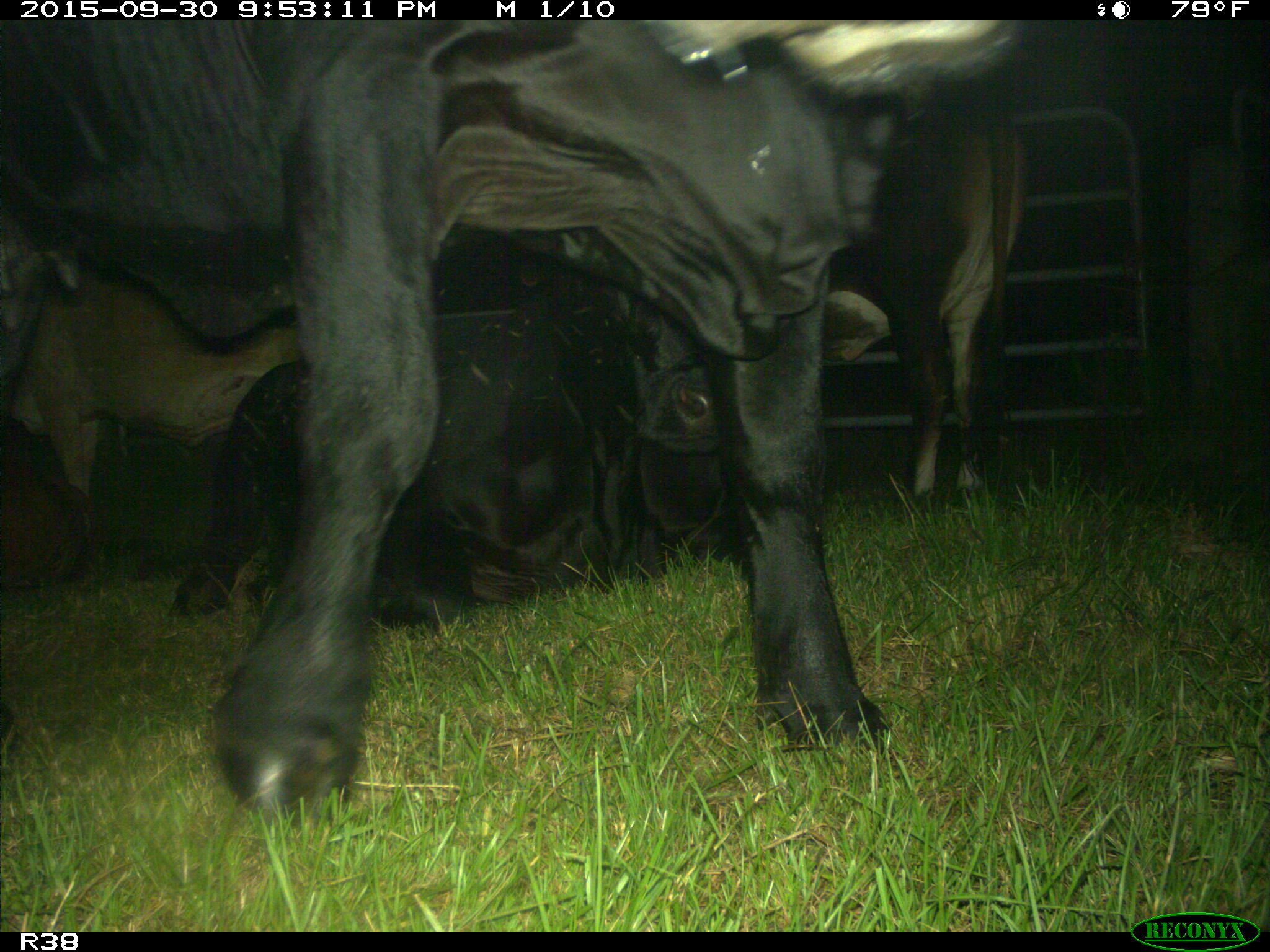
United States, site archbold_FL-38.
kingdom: Animalia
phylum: Chordata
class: Mammalia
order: Artiodactyla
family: Bovidae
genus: Bos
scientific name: Bos taurus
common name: domestic cow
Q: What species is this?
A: Bos taurus (domestic cow).